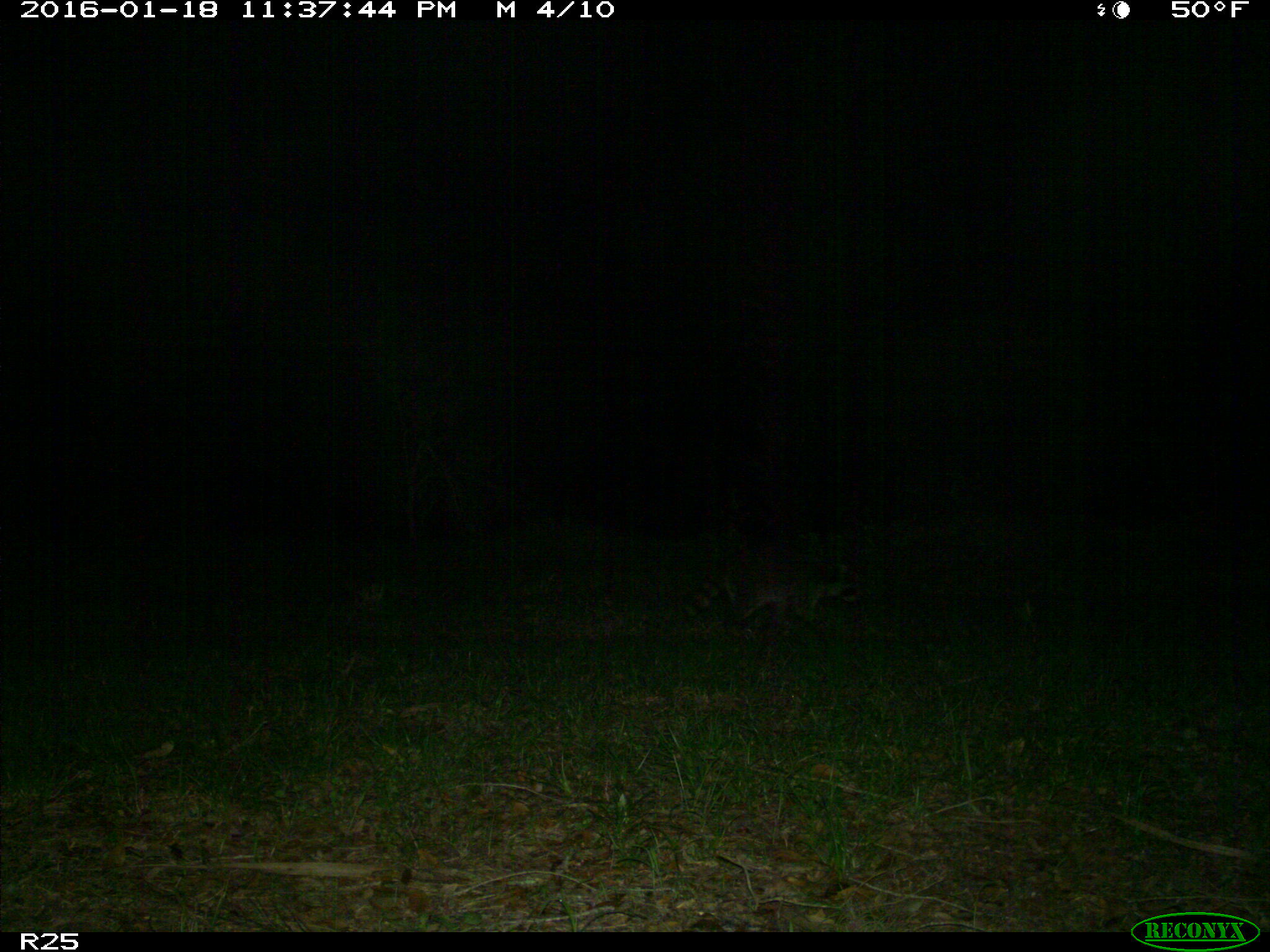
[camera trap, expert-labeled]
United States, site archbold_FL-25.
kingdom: Animalia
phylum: Chordata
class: Mammalia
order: Carnivora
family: Procyonidae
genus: Procyon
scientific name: Procyon lotor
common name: common raccoon